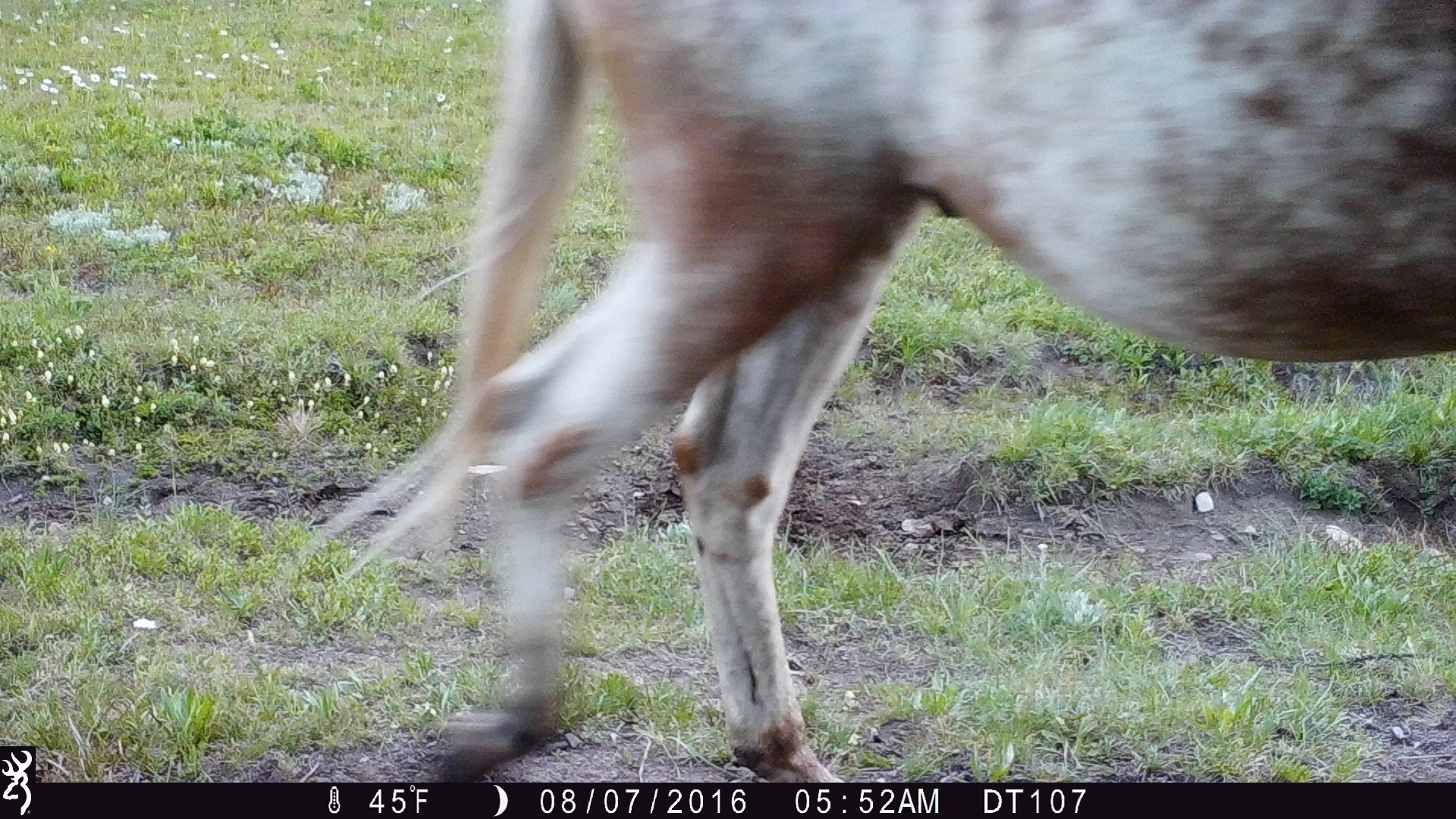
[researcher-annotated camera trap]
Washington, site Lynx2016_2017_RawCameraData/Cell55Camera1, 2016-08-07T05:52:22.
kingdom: Animalia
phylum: Chordata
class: Mammalia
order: Perissodactyla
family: Equidae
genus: Equus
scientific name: Equus caballus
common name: domestic horse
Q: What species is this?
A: Domestic horse (Equus caballus).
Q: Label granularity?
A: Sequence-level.